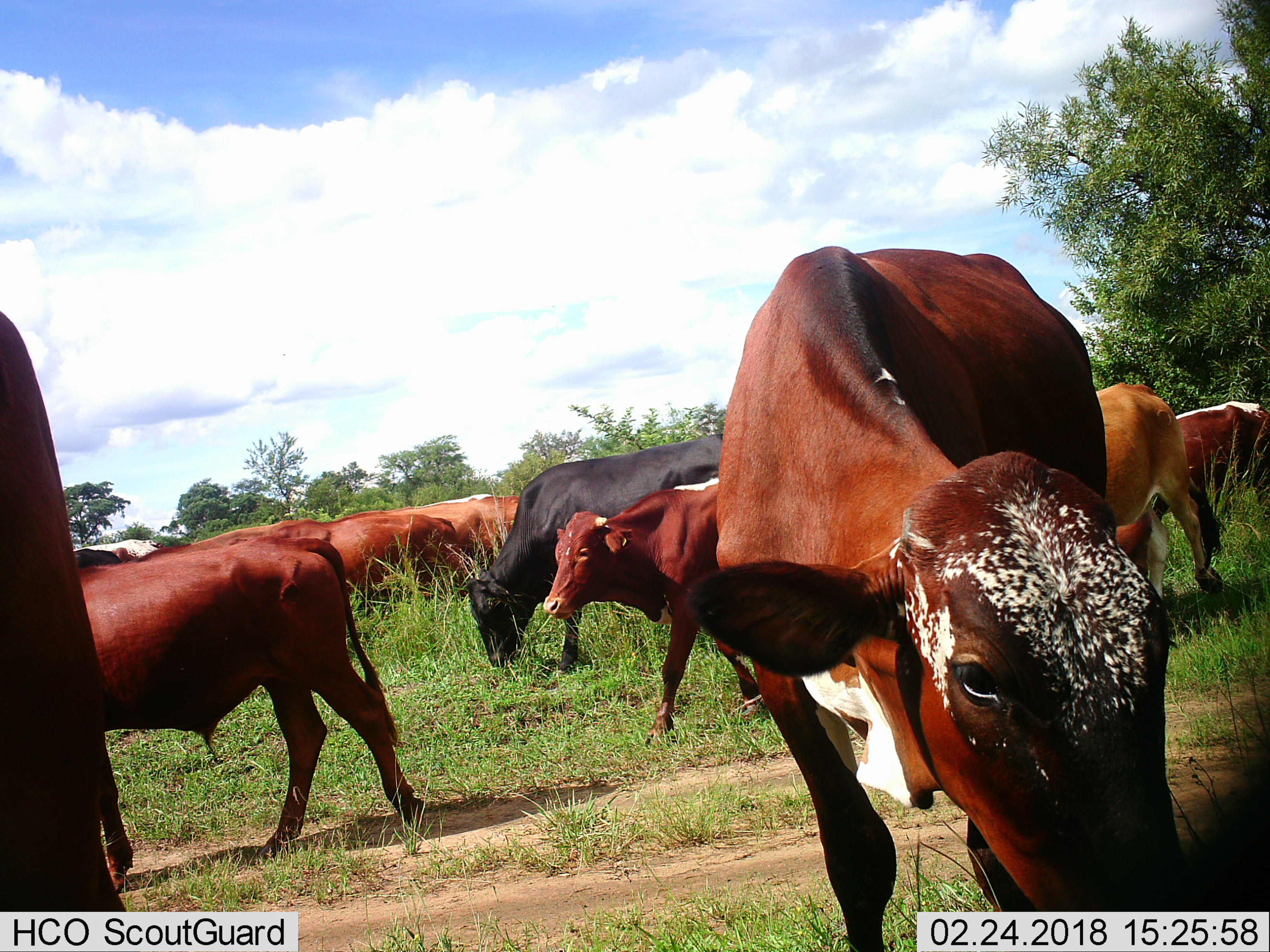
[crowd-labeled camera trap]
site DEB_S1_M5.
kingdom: Animalia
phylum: Chordata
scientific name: Vertebrata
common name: domestic animal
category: domesticanimal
Domesticanimal (domestic animal) (Vertebrata), count 11-50. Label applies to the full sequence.